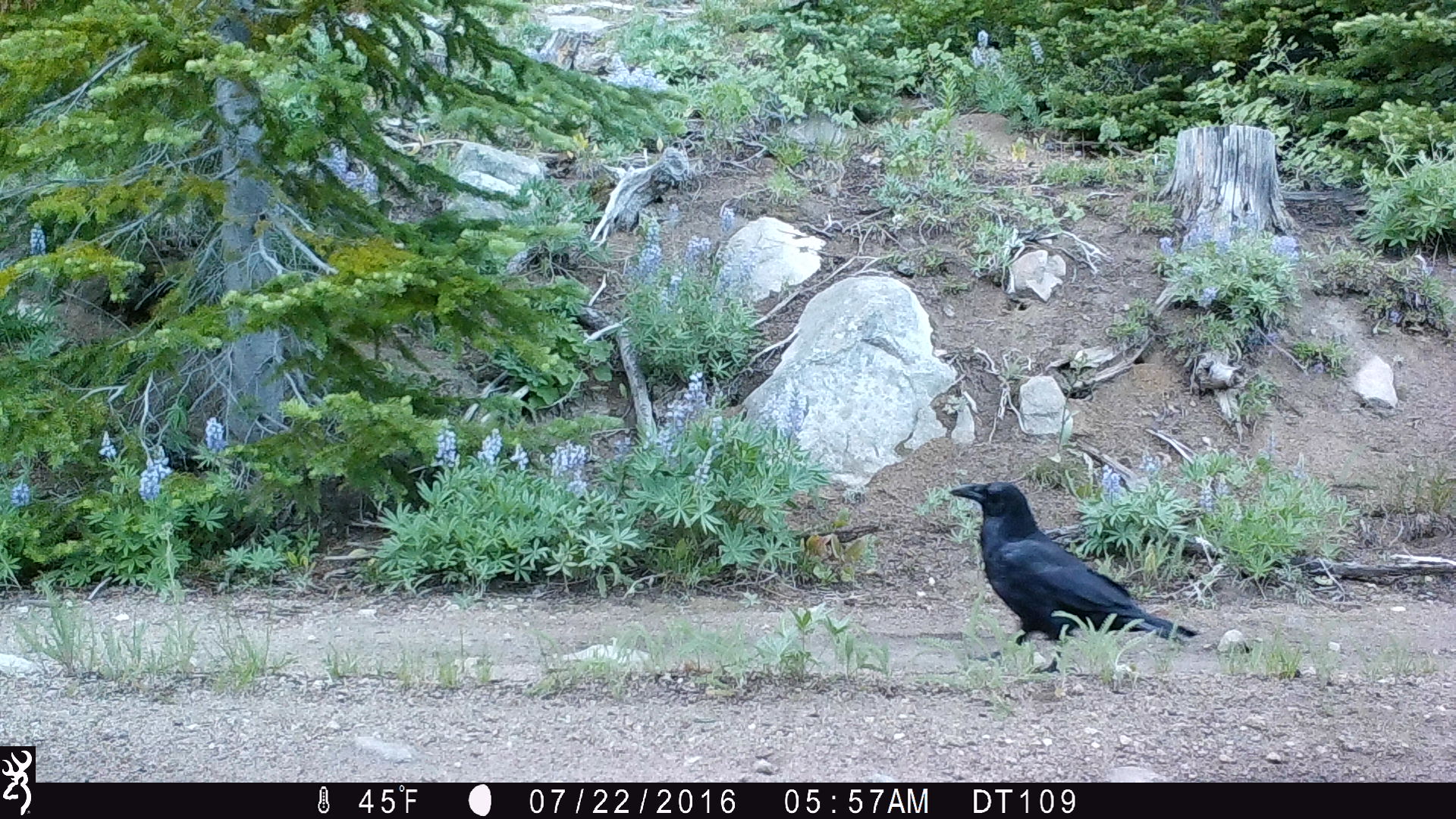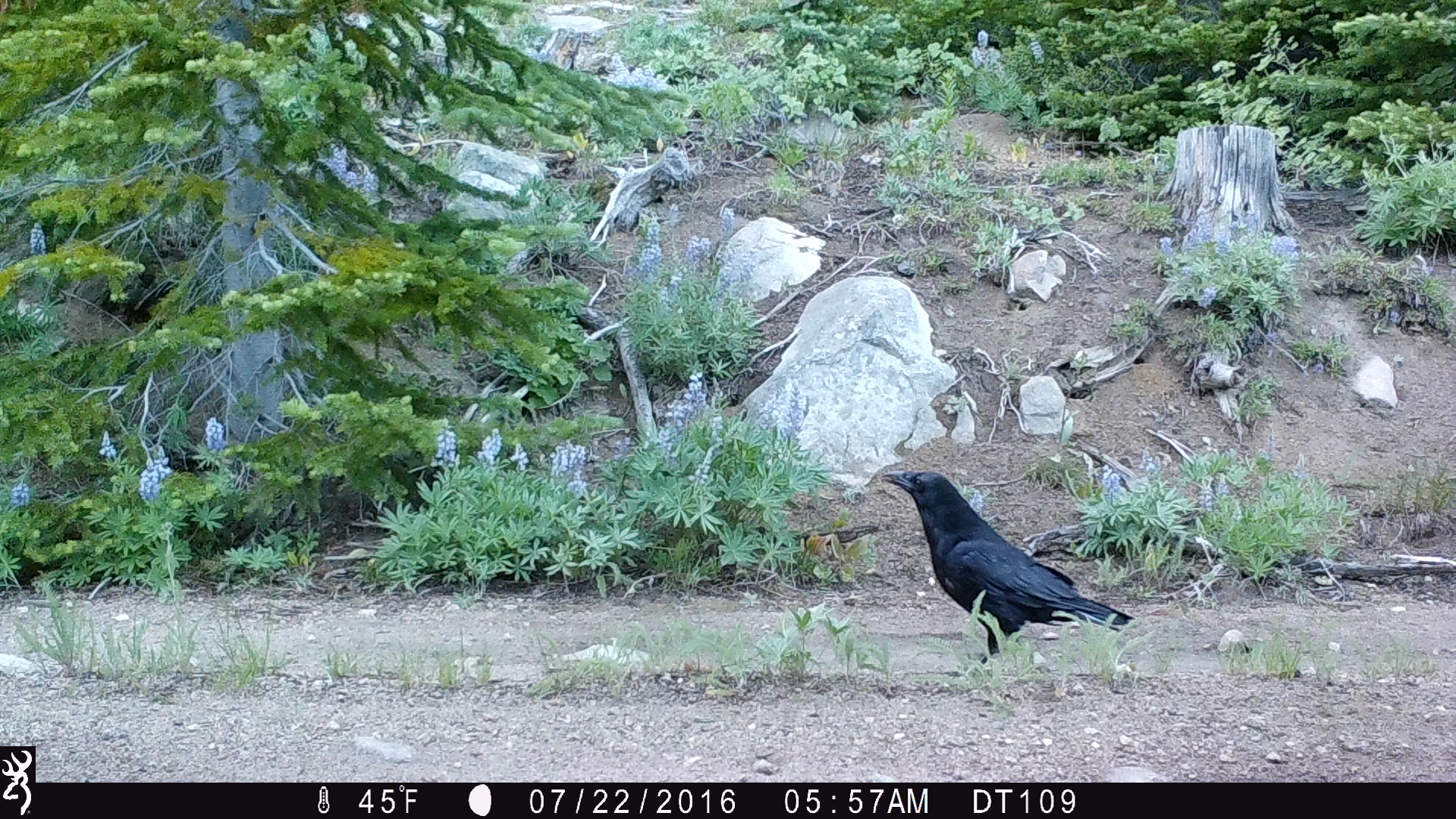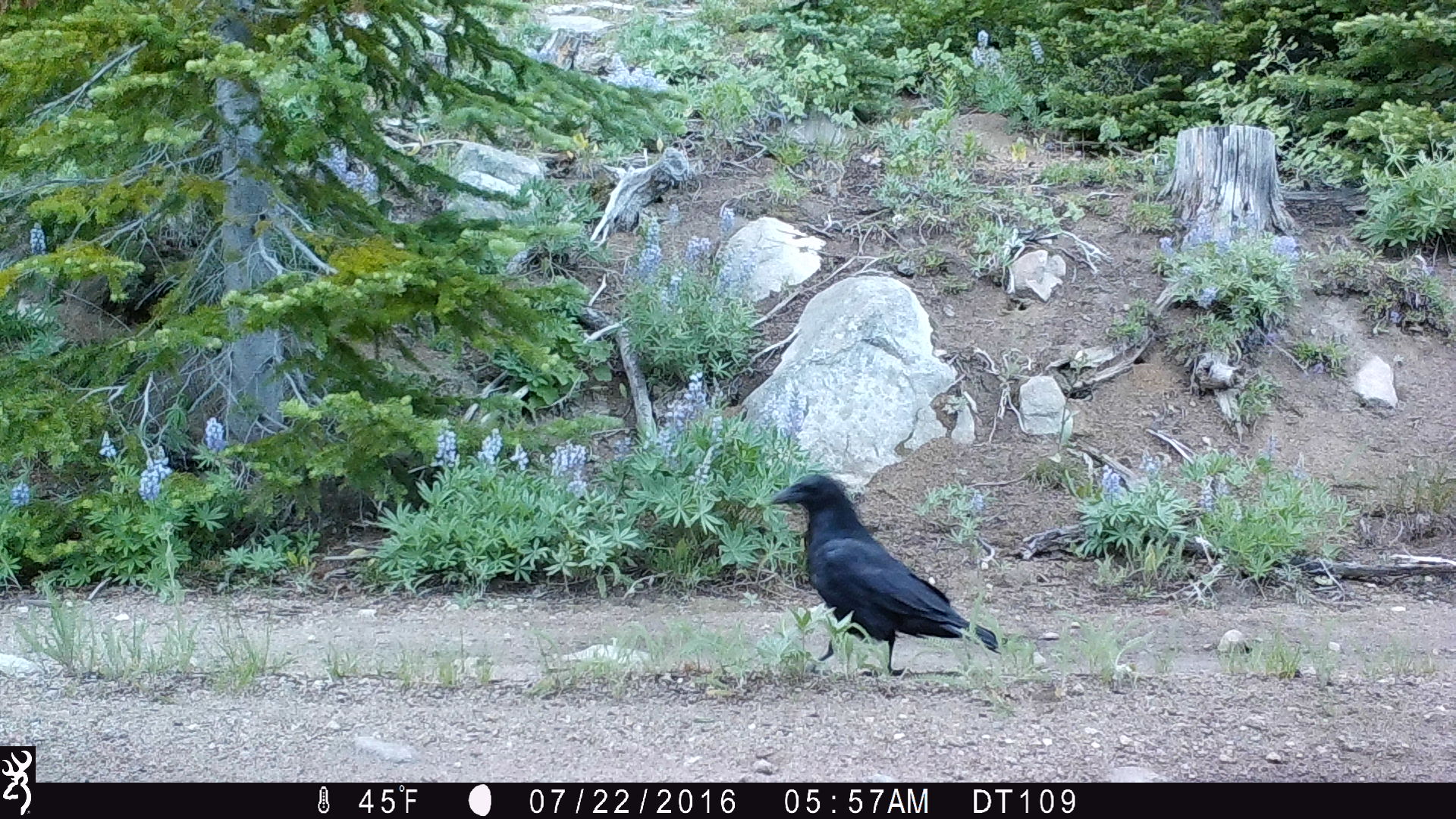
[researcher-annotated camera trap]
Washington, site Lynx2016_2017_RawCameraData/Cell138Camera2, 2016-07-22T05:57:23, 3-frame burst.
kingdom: Animalia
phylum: Chordata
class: Aves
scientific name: Aves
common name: birds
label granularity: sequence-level